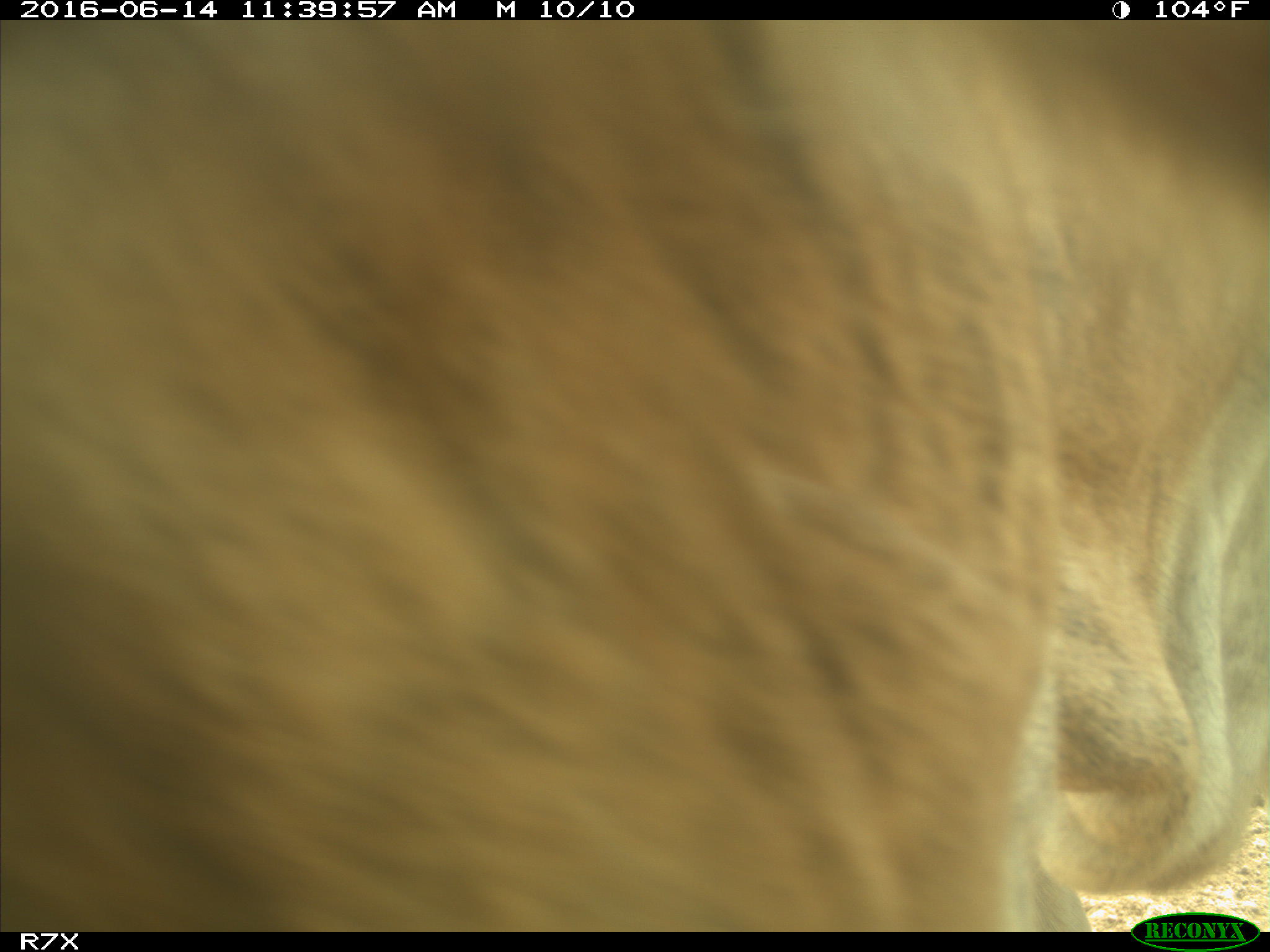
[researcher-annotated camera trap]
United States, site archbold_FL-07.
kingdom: Animalia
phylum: Chordata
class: Mammalia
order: Artiodactyla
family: Bovidae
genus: Bos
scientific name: Bos taurus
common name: domestic cow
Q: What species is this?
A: Bos taurus (domestic cow).